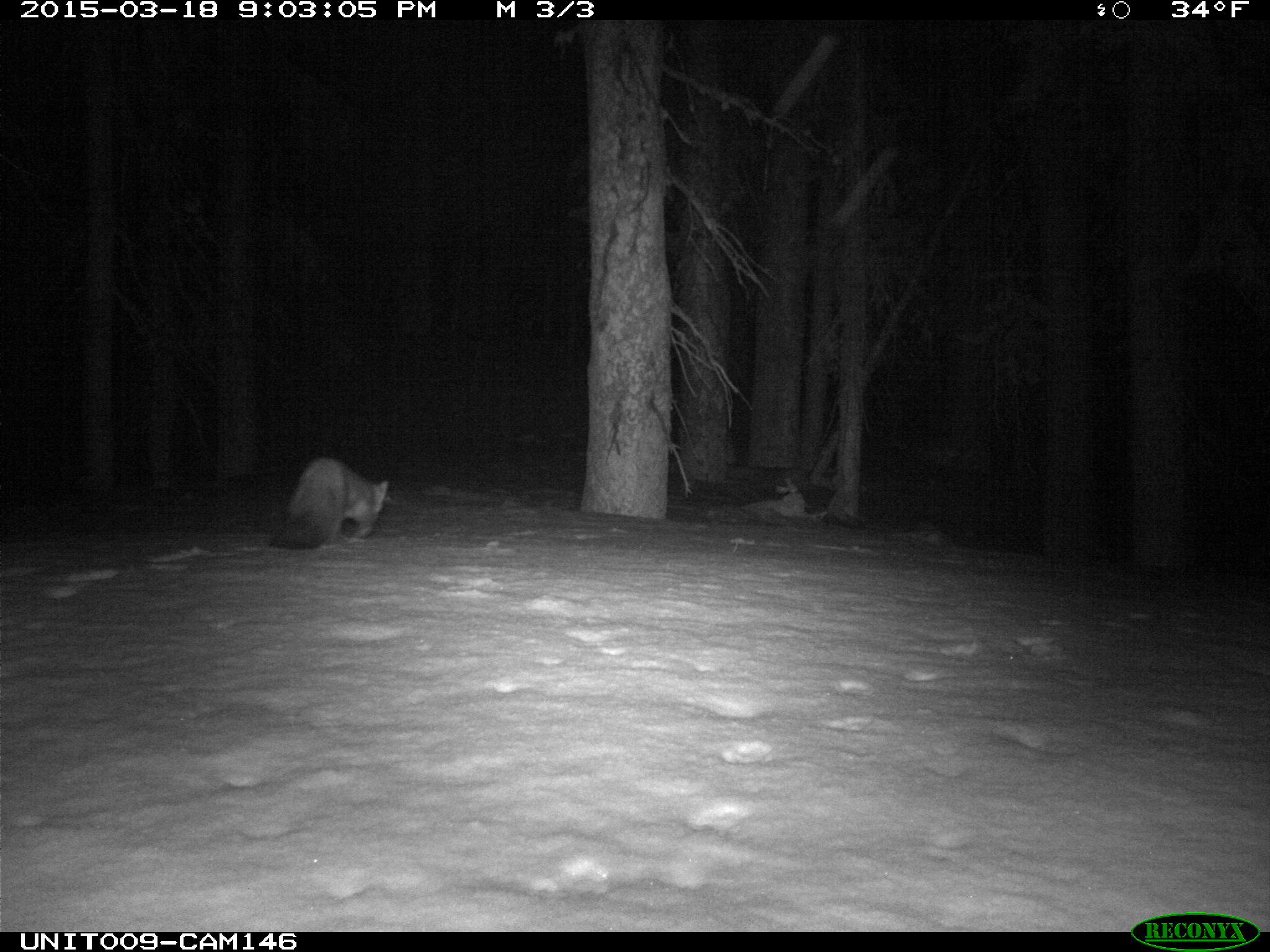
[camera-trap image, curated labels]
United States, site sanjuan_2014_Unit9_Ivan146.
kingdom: Animalia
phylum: Chordata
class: Mammalia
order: Carnivora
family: Mustelidae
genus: Martes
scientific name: Martes americana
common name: american marten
Martes americana (american marten).